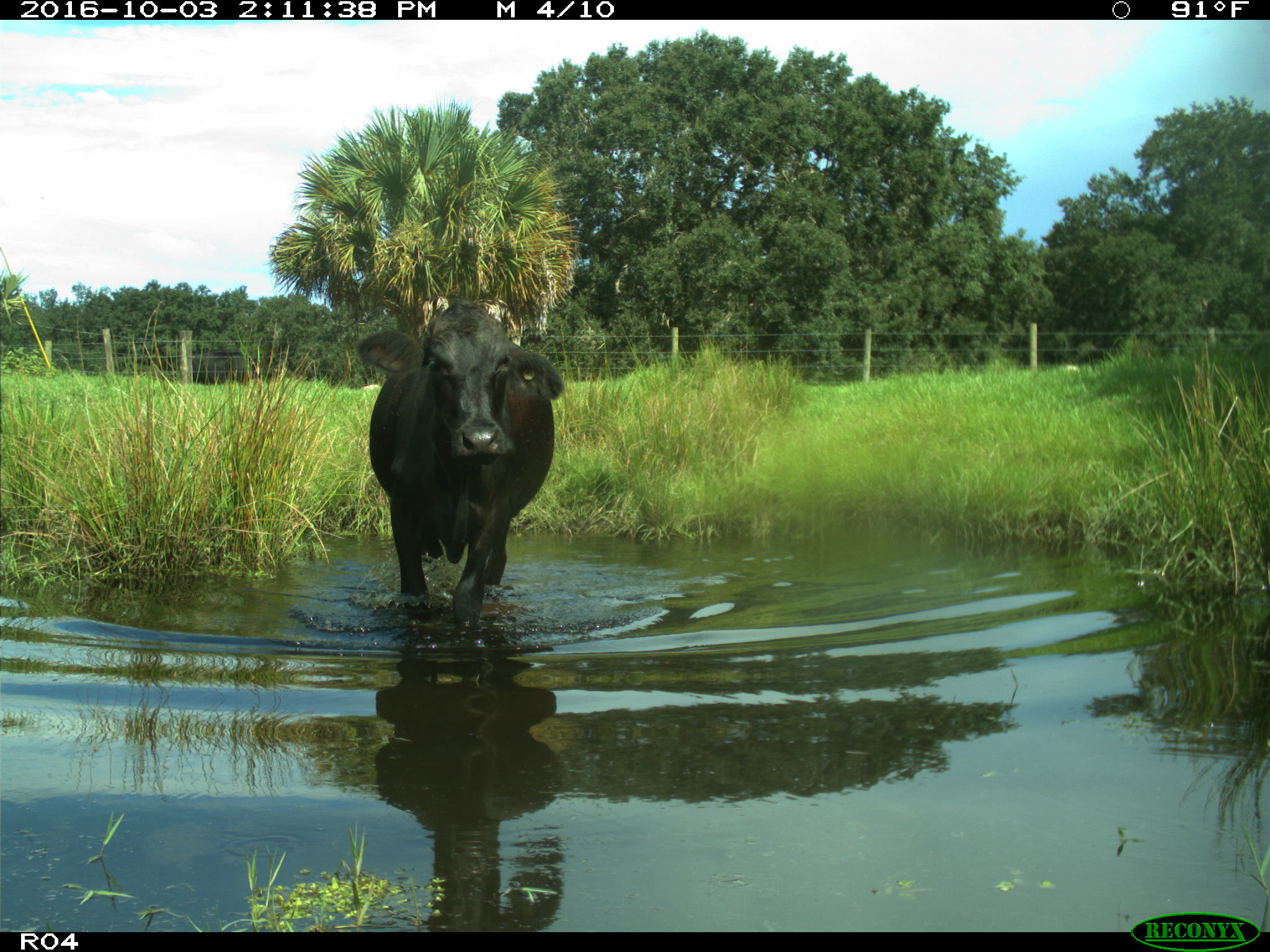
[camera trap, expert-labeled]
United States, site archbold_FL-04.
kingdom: Animalia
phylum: Chordata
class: Mammalia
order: Artiodactyla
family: Bovidae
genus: Bos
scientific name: Bos taurus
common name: domestic cow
Bos taurus (domestic cow).